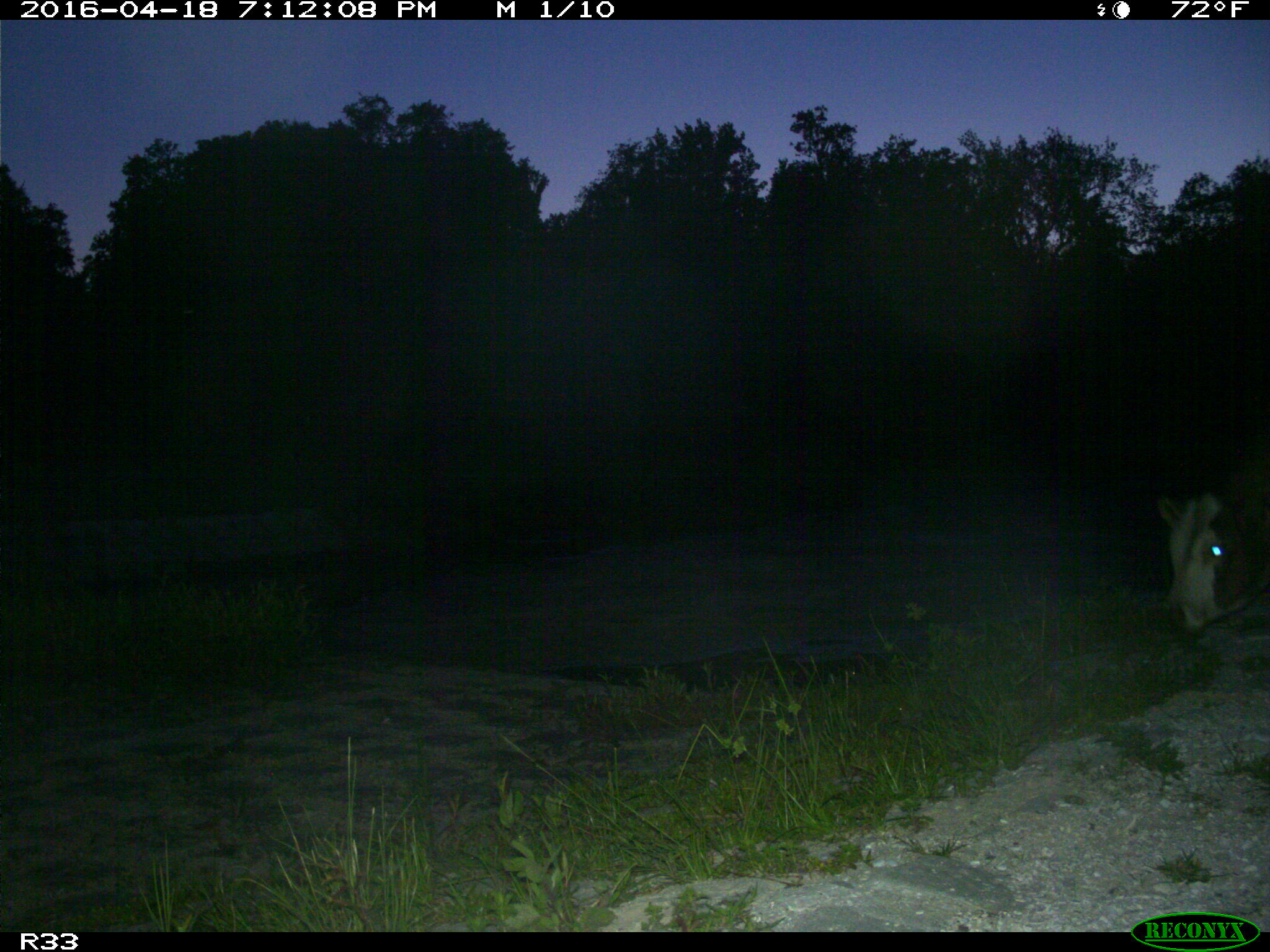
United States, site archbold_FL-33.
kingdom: Animalia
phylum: Chordata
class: Mammalia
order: Artiodactyla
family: Bovidae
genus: Bos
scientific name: Bos taurus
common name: domestic cow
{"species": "Bos taurus (domestic cow)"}